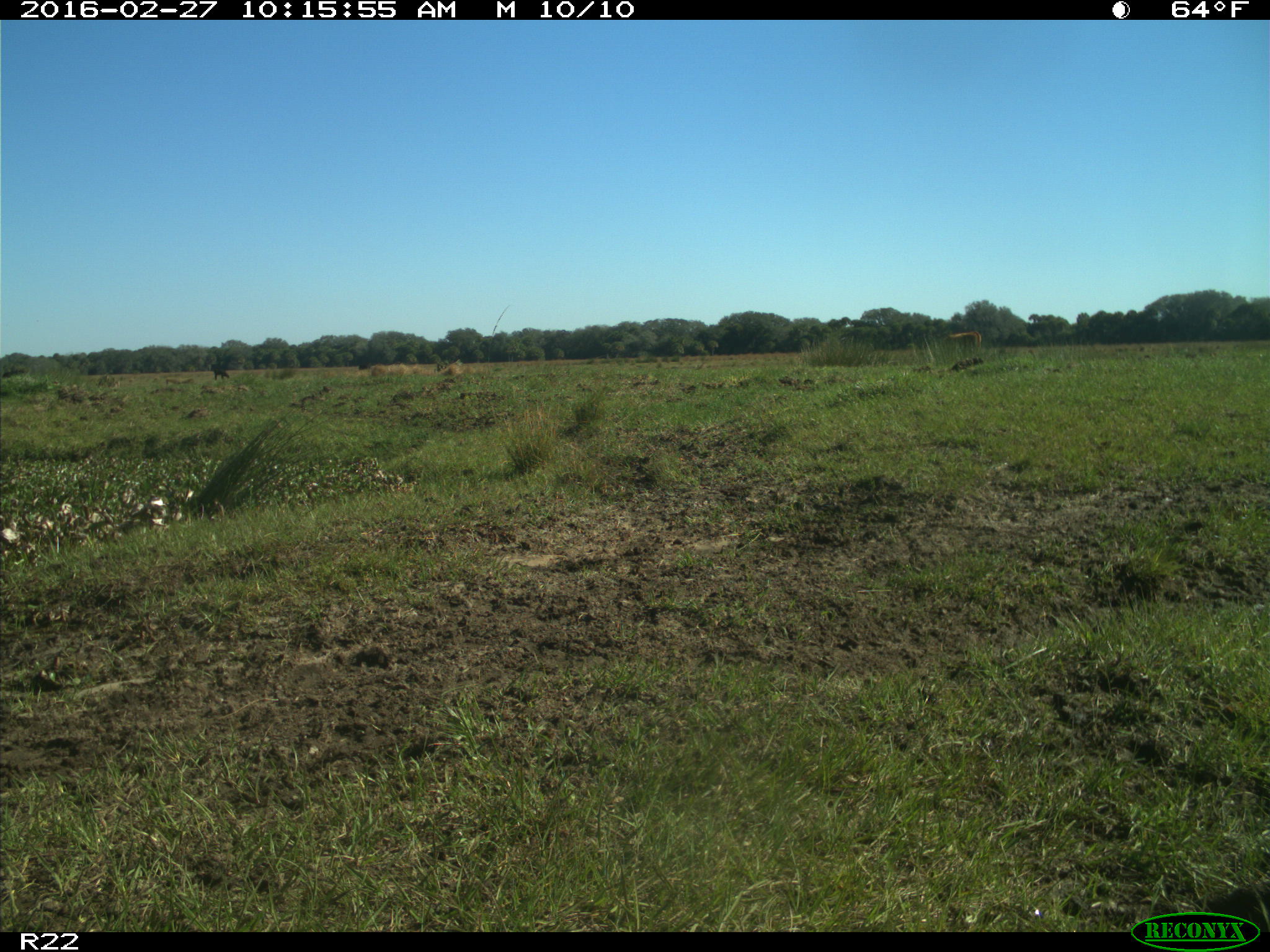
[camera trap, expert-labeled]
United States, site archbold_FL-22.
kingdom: Animalia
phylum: Chordata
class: Mammalia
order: Artiodactyla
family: Bovidae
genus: Bos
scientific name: Bos taurus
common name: domestic cow